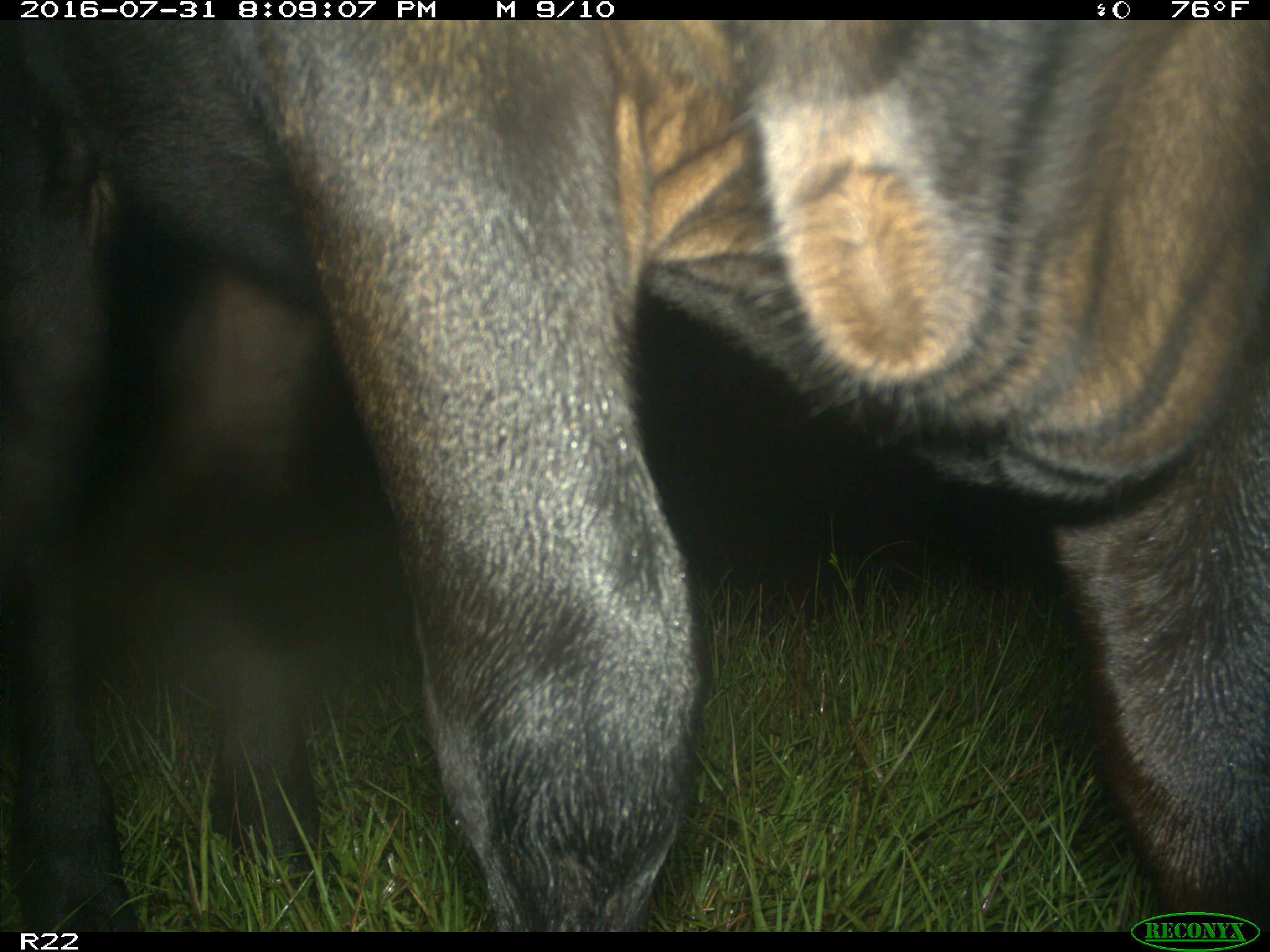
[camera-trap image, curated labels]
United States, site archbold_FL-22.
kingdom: Animalia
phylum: Chordata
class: Mammalia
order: Artiodactyla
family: Bovidae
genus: Bos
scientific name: Bos taurus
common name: domestic cow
Bos taurus (domestic cow).